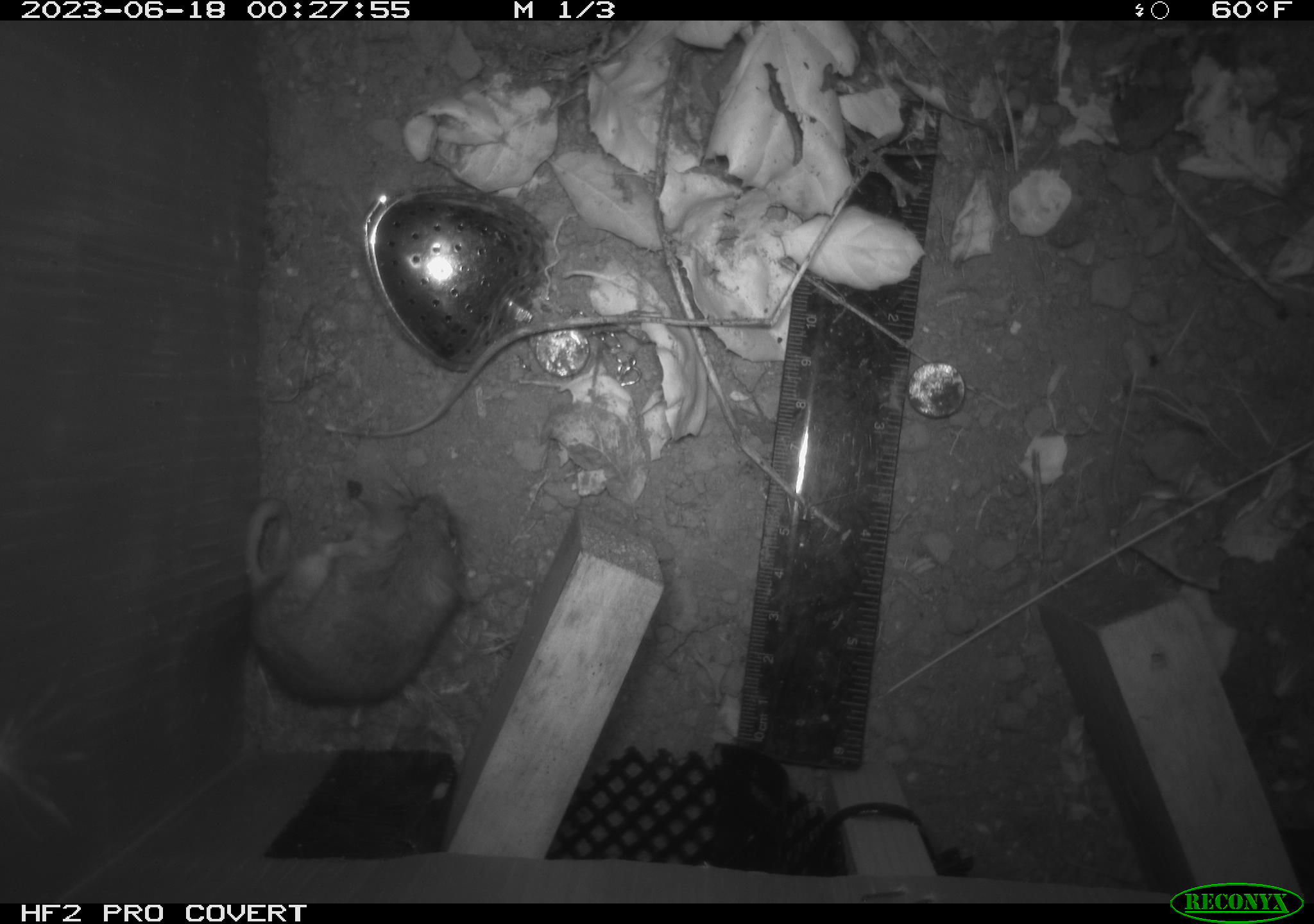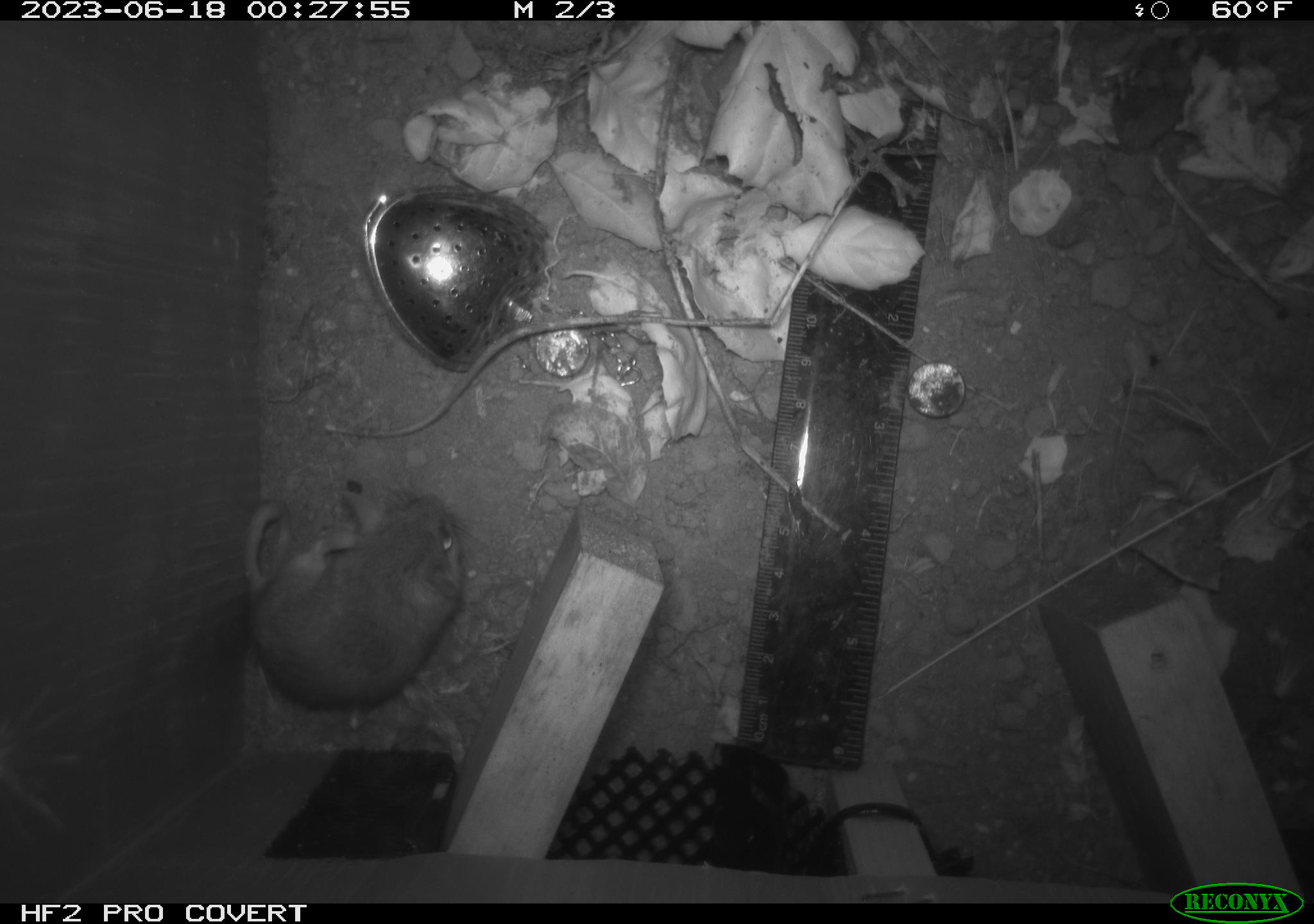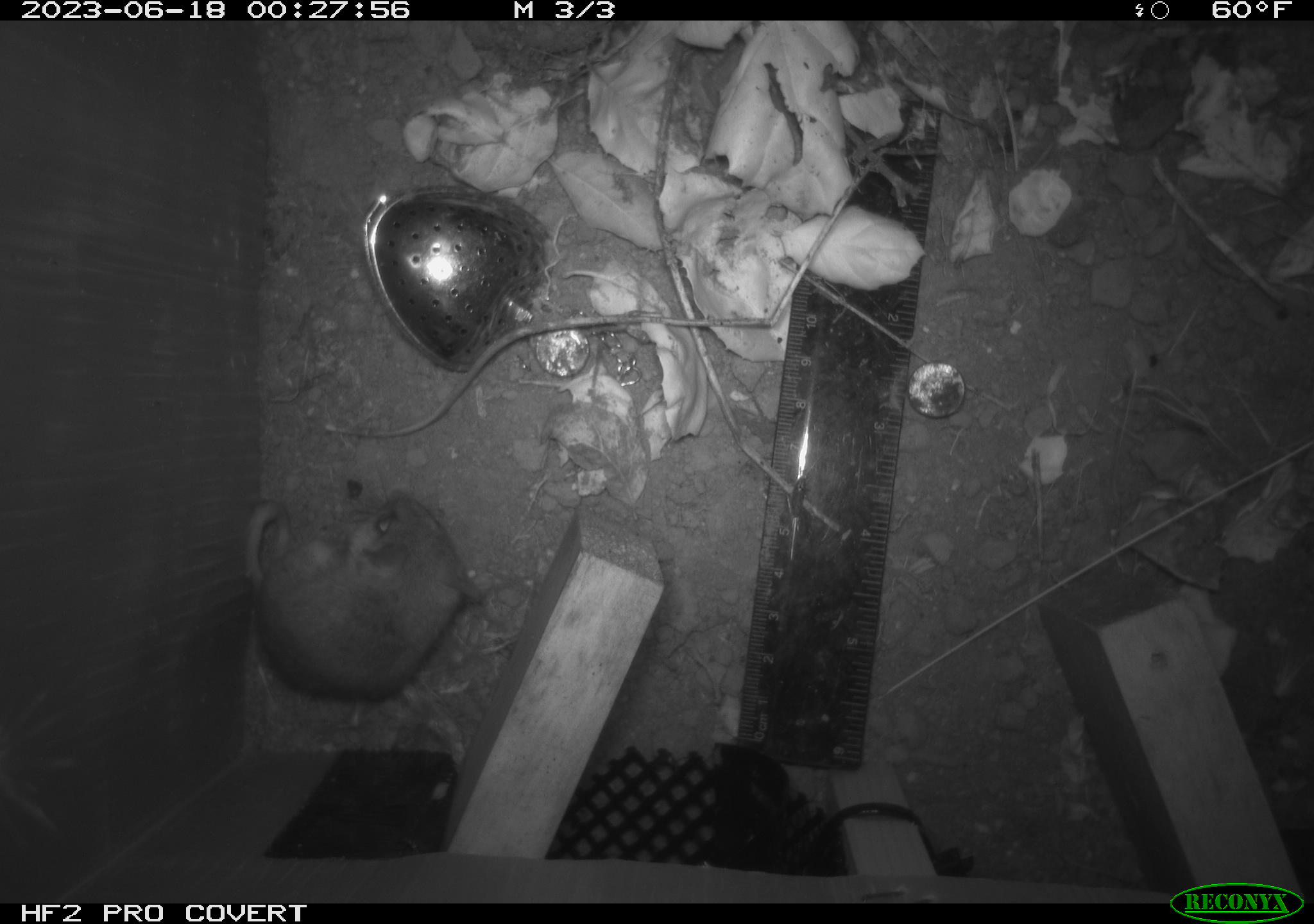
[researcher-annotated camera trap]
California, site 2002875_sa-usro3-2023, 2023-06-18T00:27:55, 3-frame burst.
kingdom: Animalia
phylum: Chordata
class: Mammalia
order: Rodentia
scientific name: Rodentia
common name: mouse species